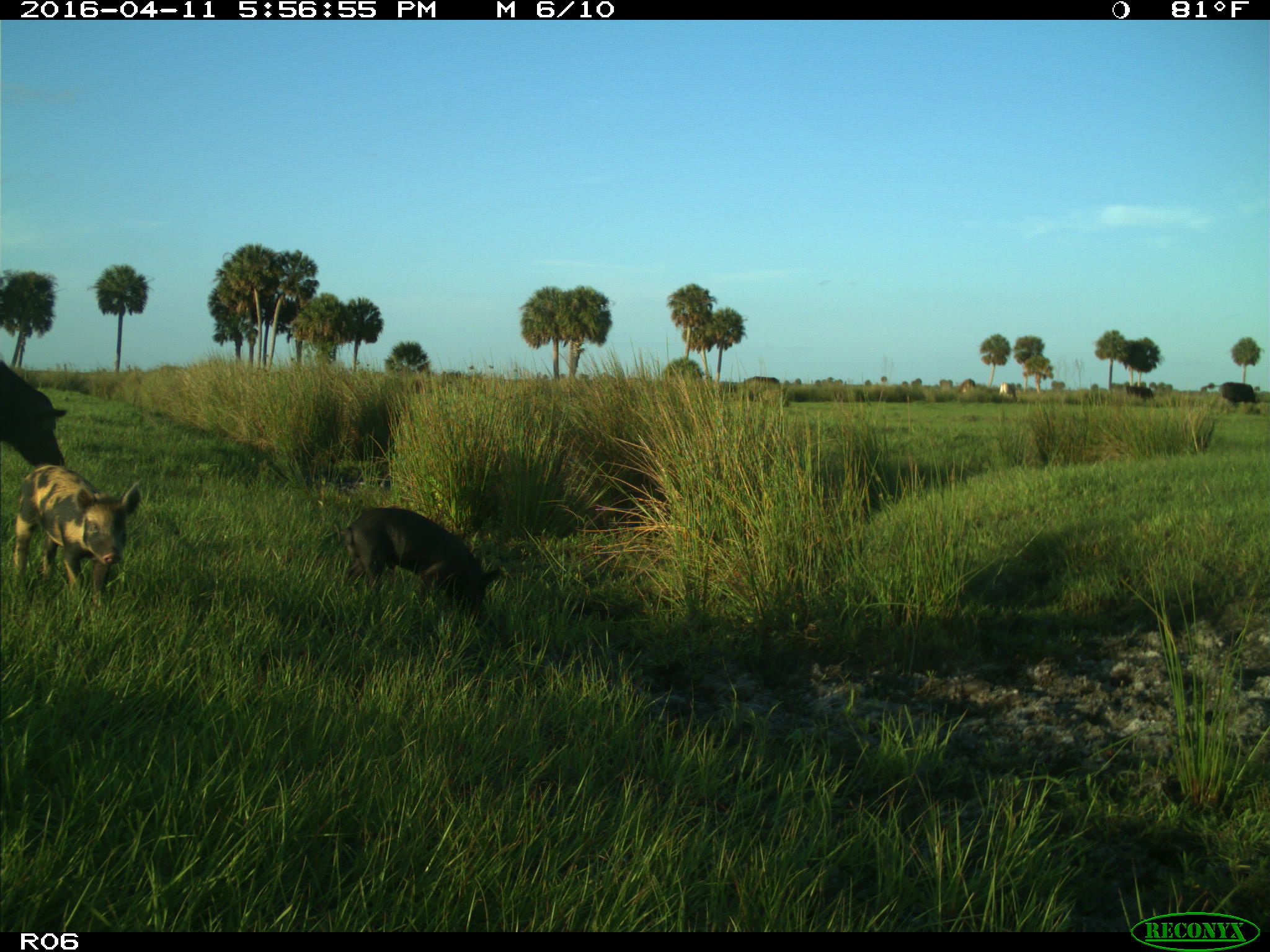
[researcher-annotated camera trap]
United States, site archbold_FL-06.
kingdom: Animalia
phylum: Chordata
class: Mammalia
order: Artiodactyla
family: Suidae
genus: Sus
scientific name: Sus scrofa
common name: wild boar